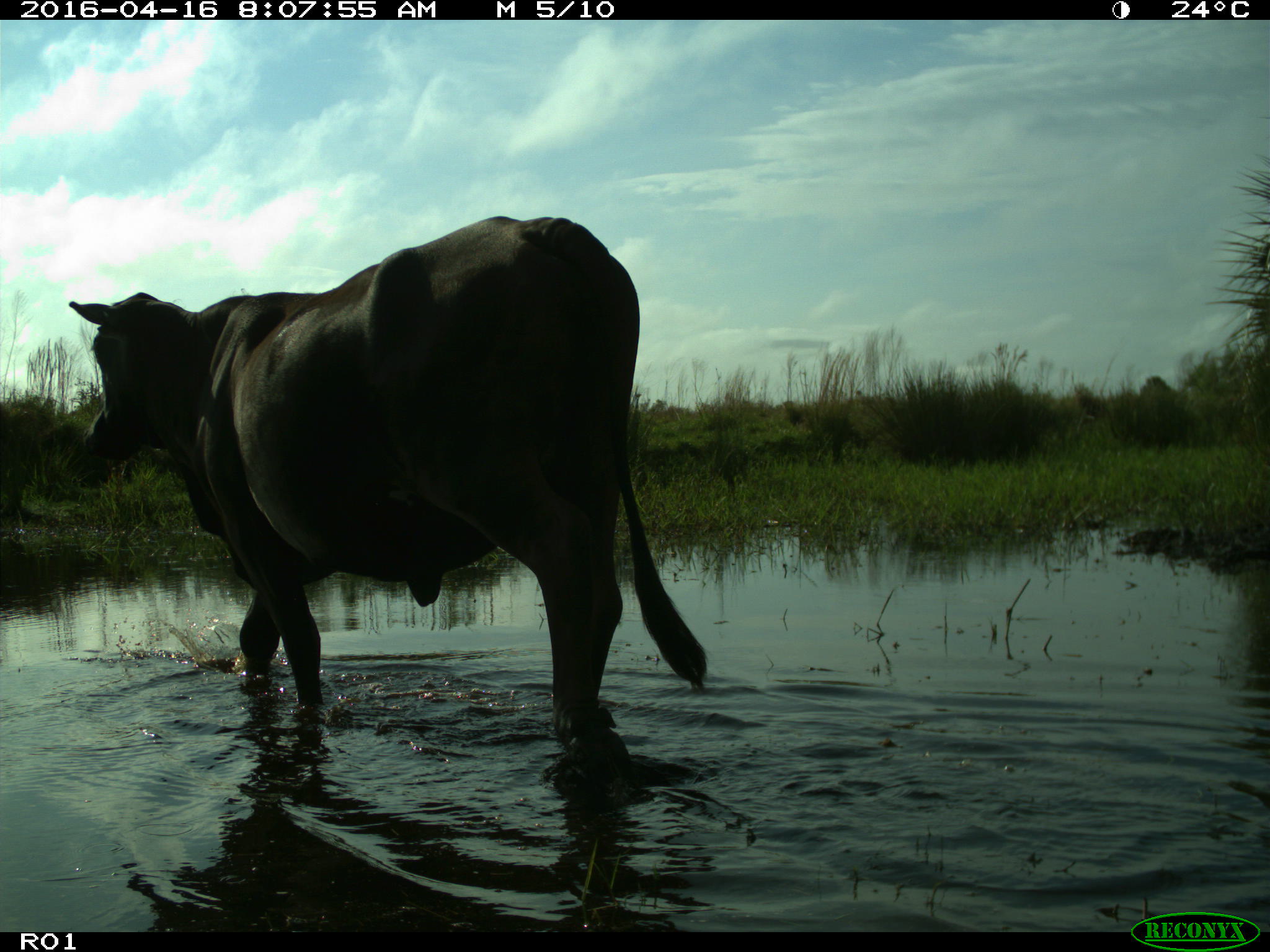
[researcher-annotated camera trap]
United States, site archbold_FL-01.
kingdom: Animalia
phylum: Chordata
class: Mammalia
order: Artiodactyla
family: Bovidae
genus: Bos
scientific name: Bos taurus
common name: domestic cow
Bos taurus (domestic cow).